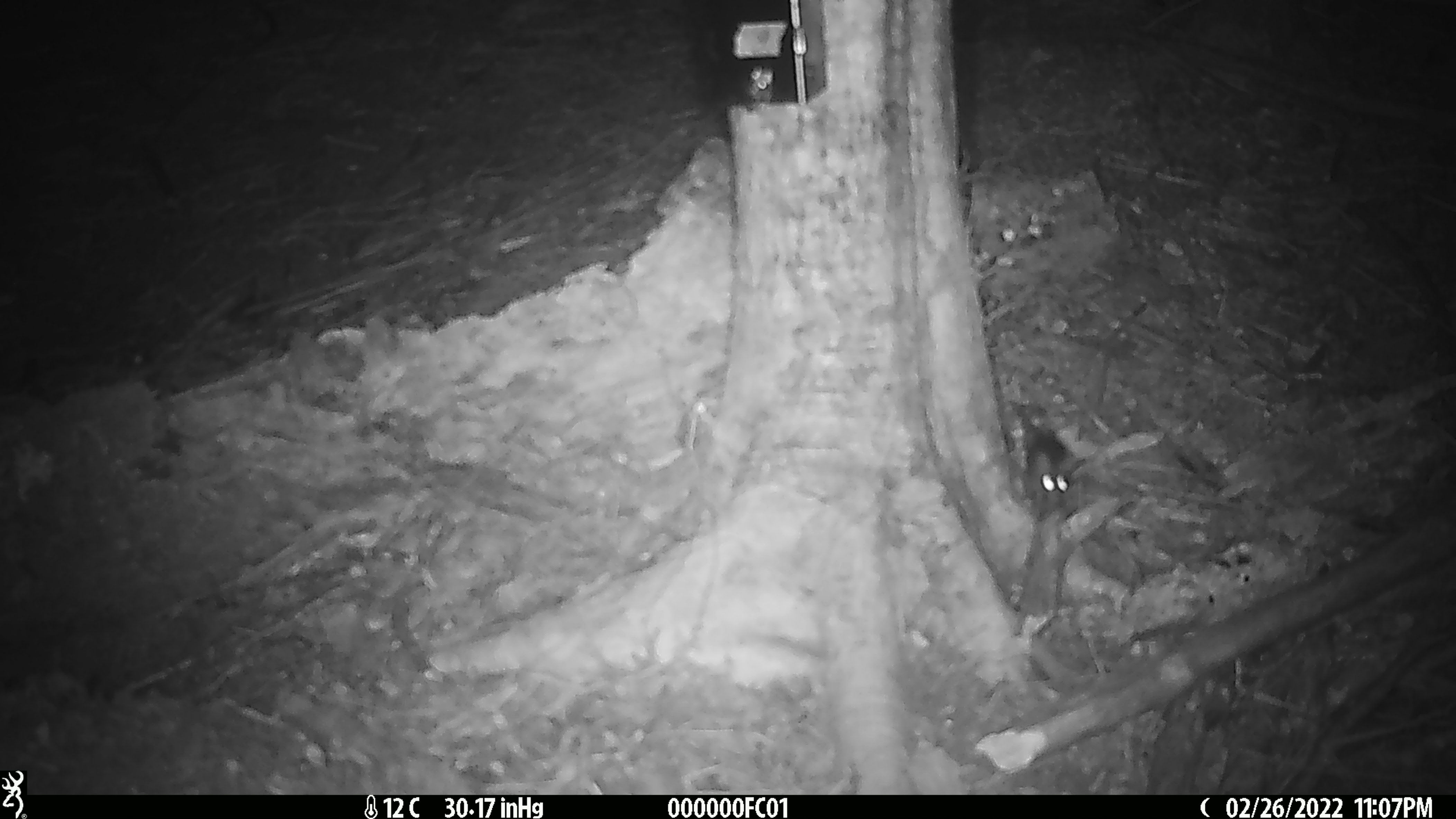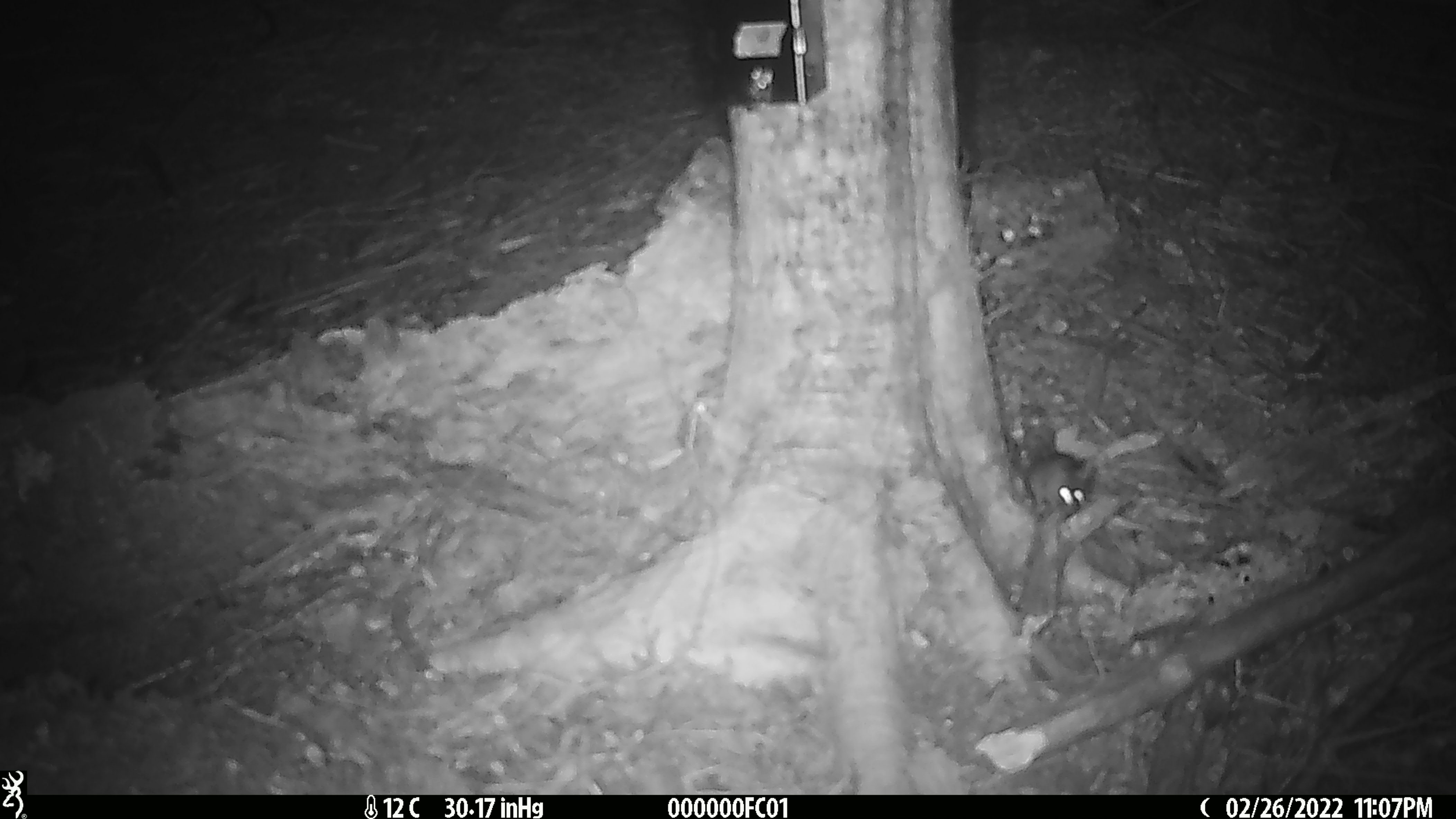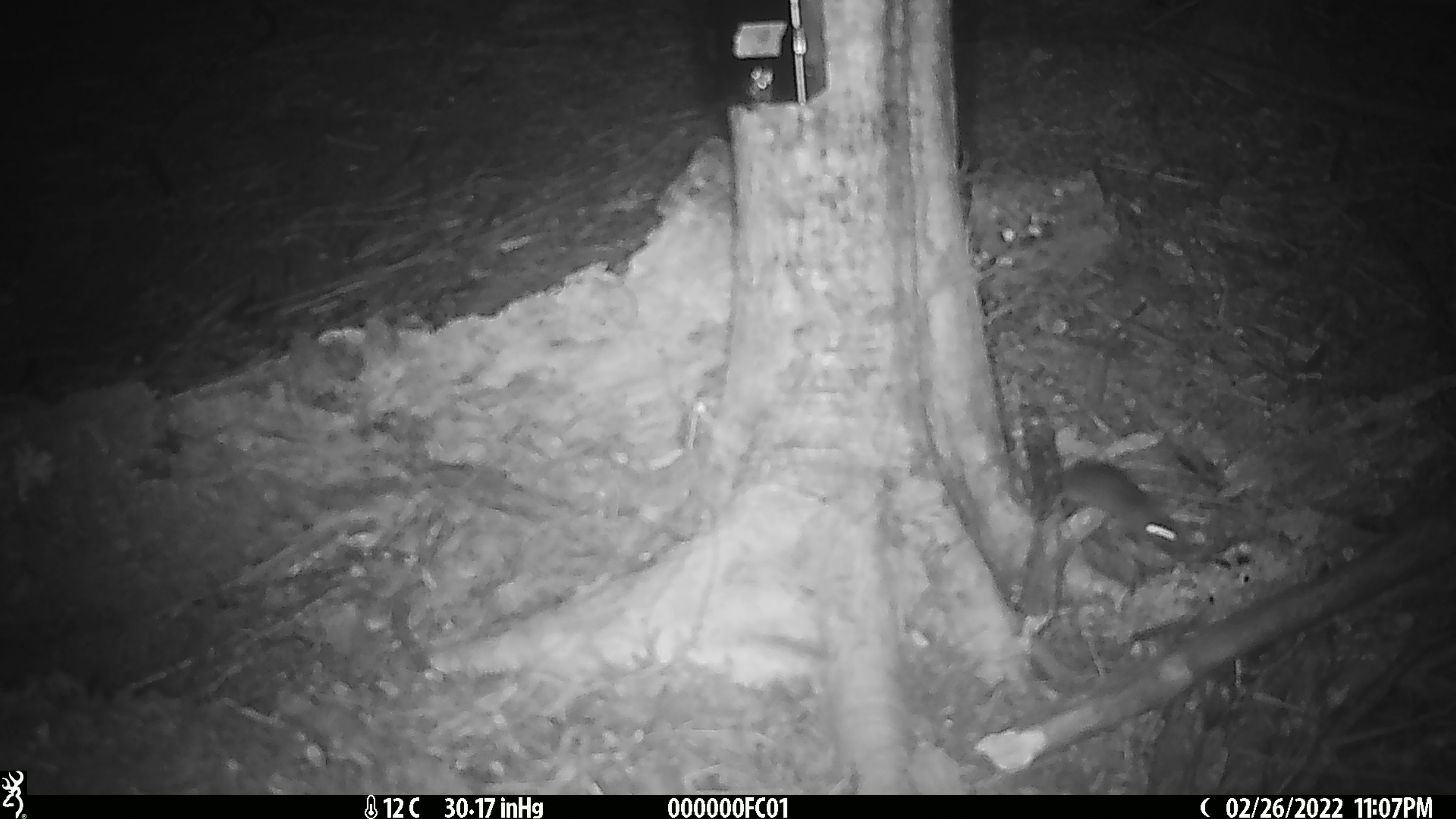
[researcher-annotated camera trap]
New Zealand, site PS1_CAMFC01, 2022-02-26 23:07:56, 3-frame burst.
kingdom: Animalia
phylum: Chordata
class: Mammalia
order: Rodentia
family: Muridae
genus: Mus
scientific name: Mus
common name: mouse